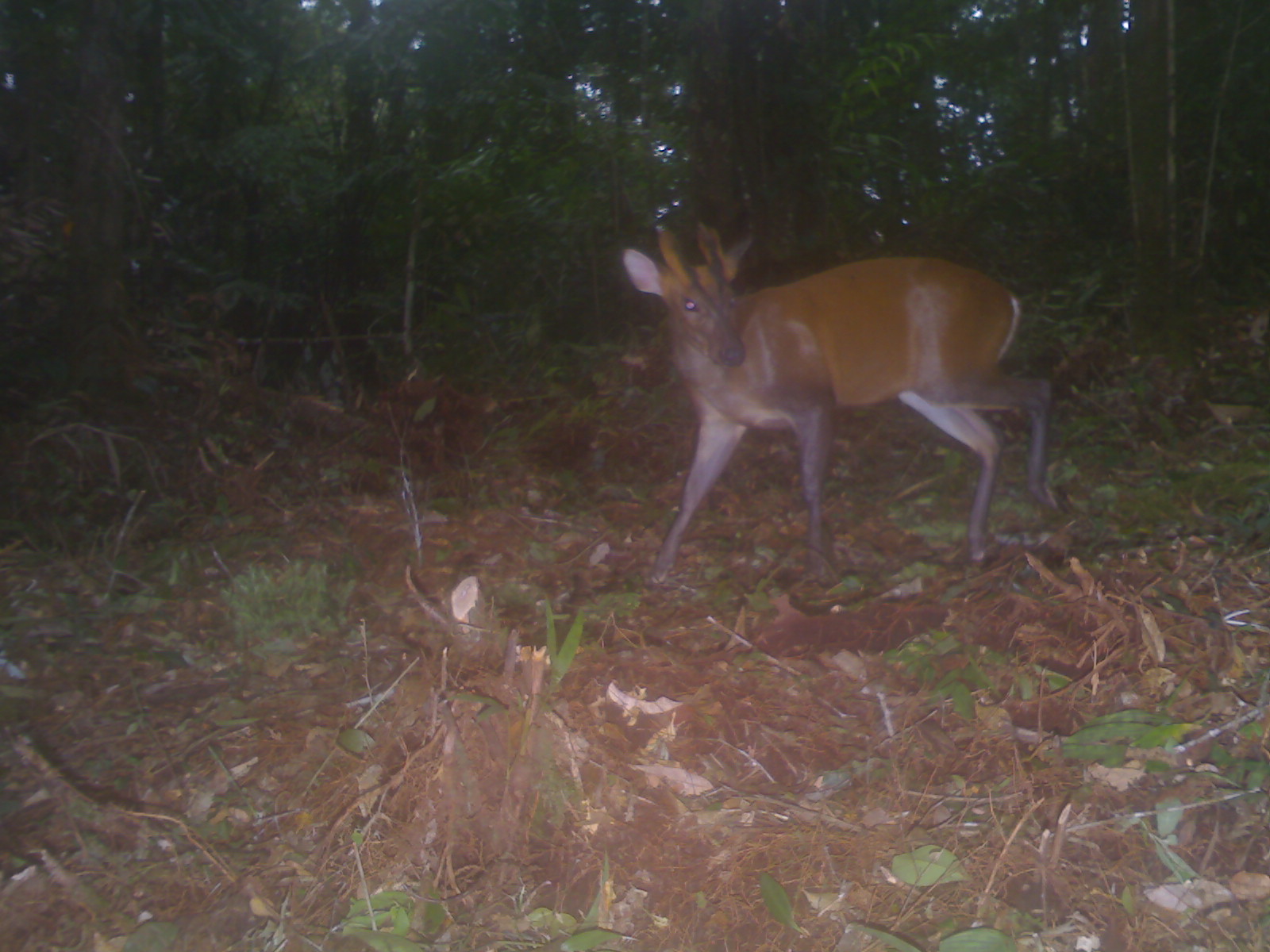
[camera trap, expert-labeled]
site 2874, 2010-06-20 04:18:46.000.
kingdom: Animalia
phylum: Chordata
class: Mammalia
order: Artiodactyla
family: Cervidae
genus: Muntiacus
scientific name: Muntiacus muntjak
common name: southern red muntjac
Muntiacus muntjak (southern red muntjac), count 1, sex male.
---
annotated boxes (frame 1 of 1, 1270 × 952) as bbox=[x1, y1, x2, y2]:
muntiacus muntjak: bbox=[622, 217, 1060, 590]